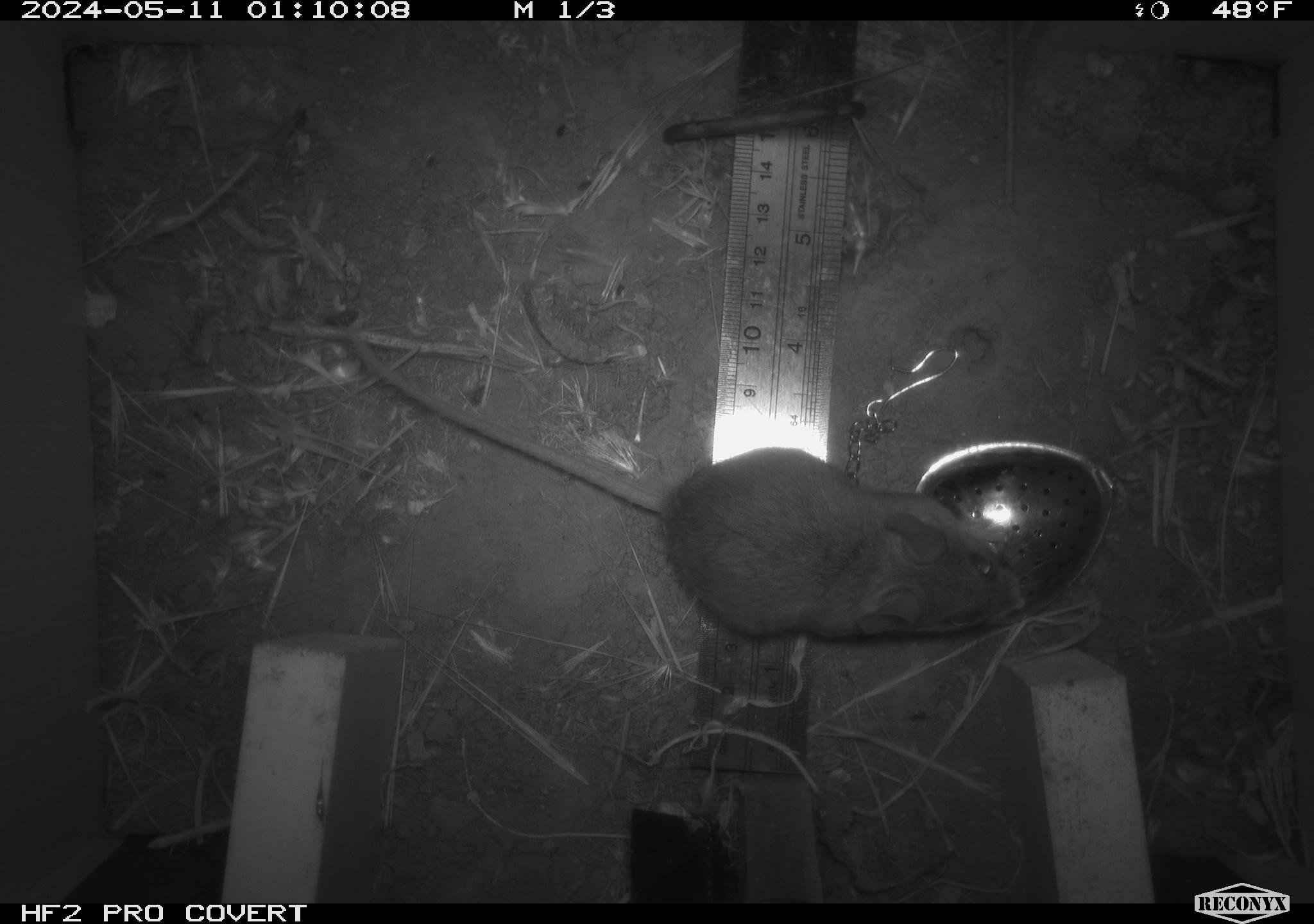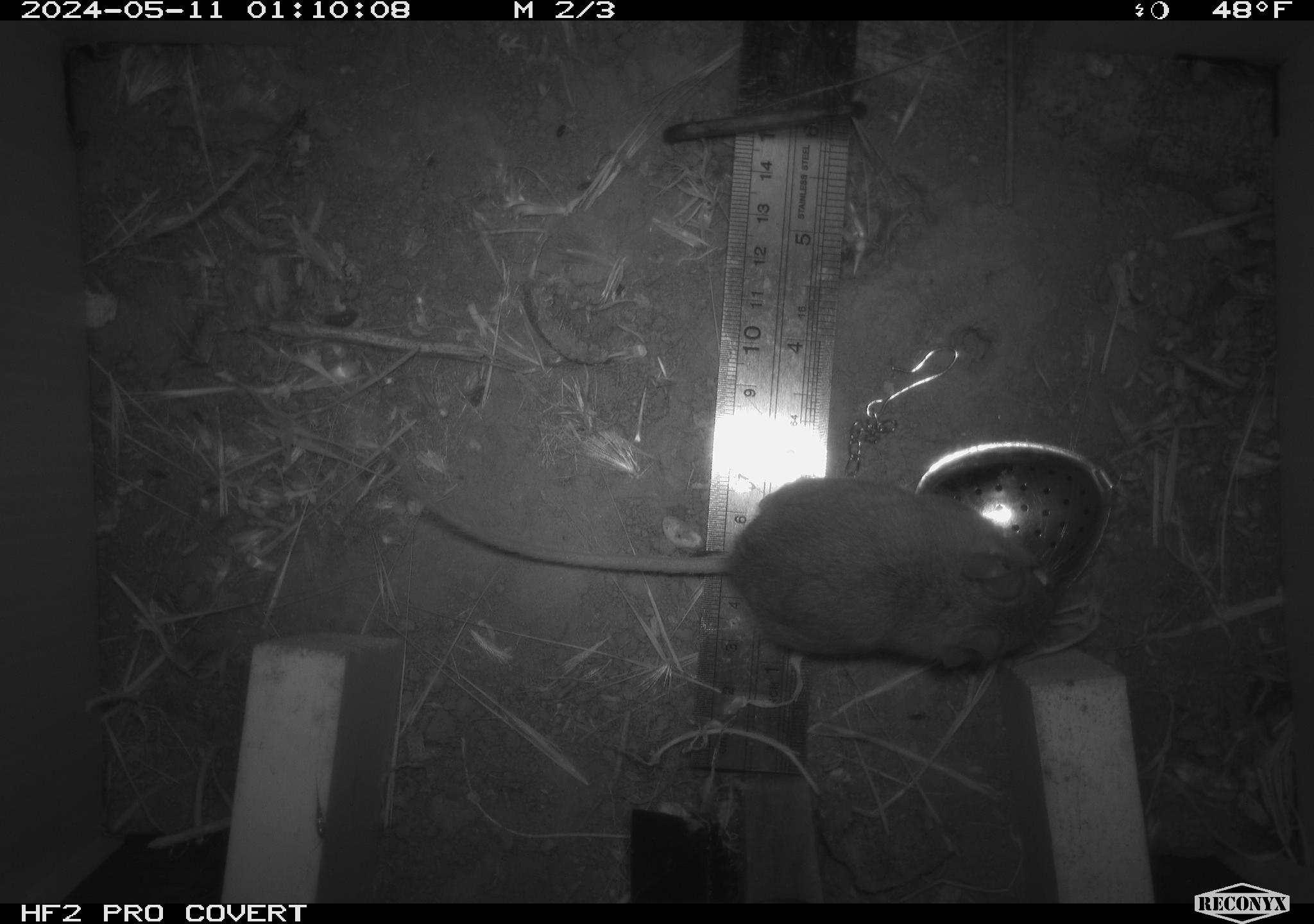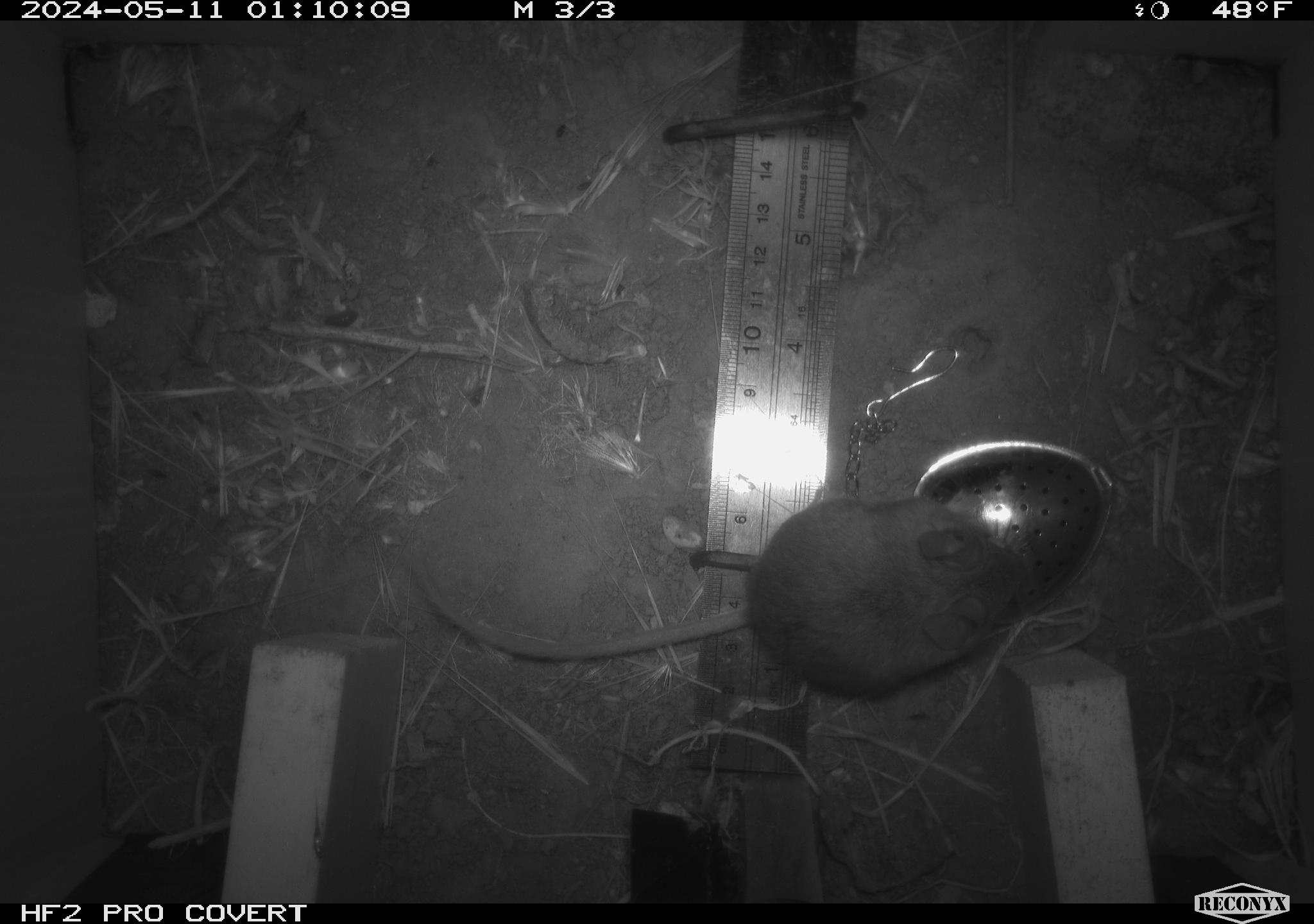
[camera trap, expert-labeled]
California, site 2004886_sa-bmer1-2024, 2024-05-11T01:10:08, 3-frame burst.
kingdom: Animalia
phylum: Chordata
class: Mammalia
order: Rodentia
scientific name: Rodentia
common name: mouse species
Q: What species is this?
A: Mouse species (Rodentia).